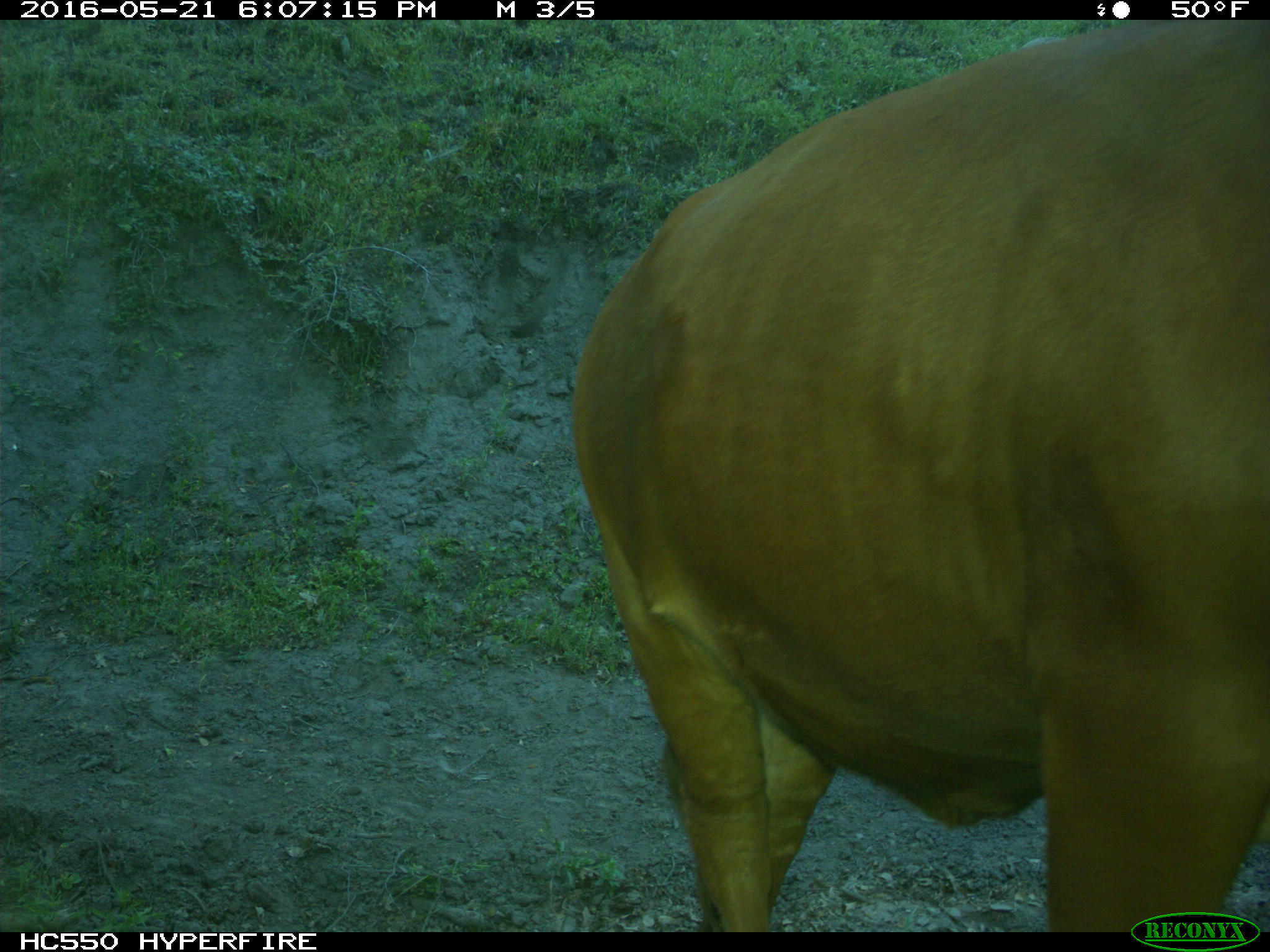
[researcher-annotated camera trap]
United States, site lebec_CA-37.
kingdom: Animalia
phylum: Chordata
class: Mammalia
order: Artiodactyla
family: Bovidae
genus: Bos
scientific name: Bos taurus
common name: domestic cow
Bos taurus (domestic cow).